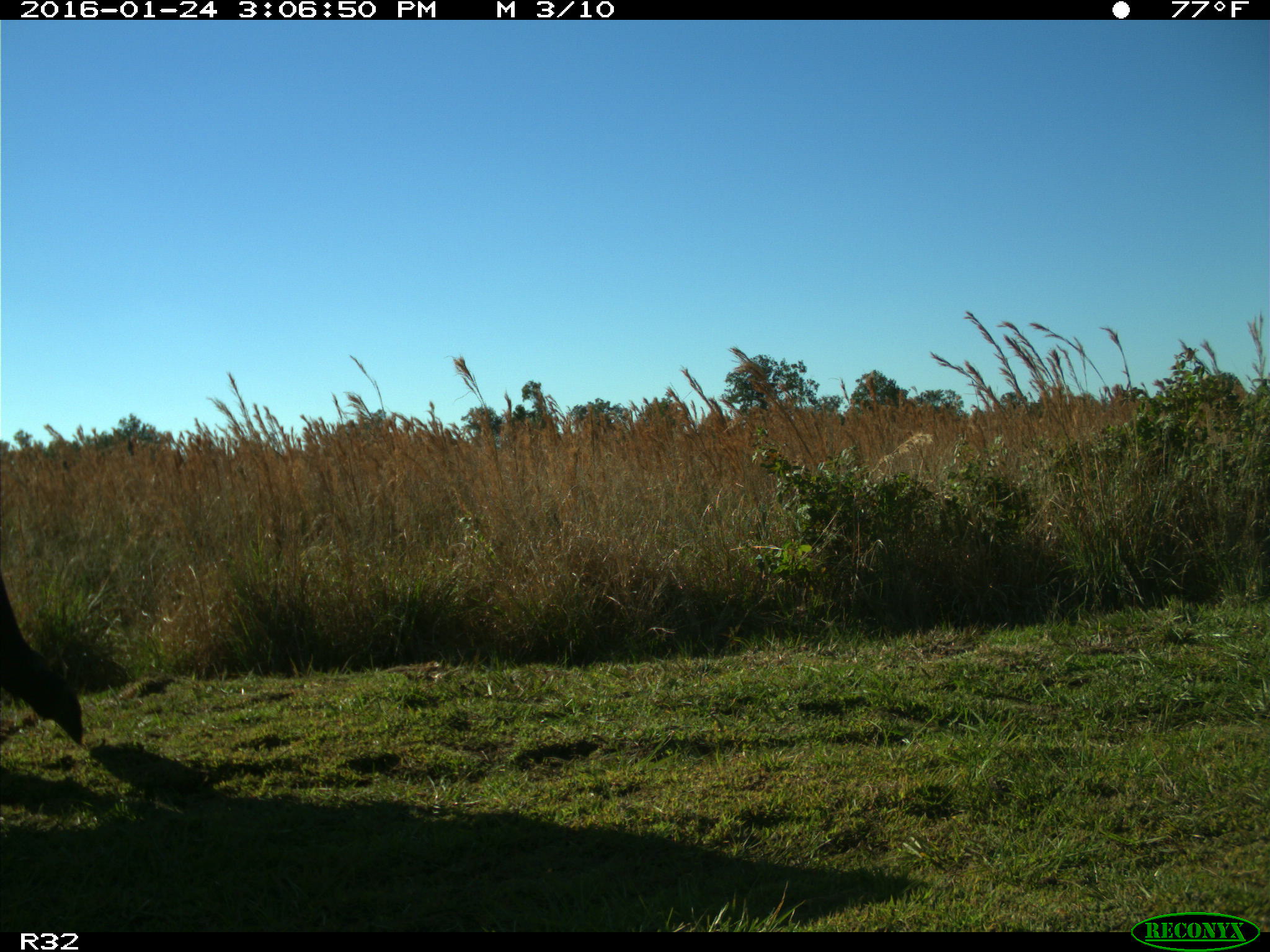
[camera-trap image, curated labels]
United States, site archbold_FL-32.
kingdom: Animalia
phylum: Chordata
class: Mammalia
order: Artiodactyla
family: Bovidae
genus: Bos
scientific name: Bos taurus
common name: domestic cow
Bos taurus (domestic cow).